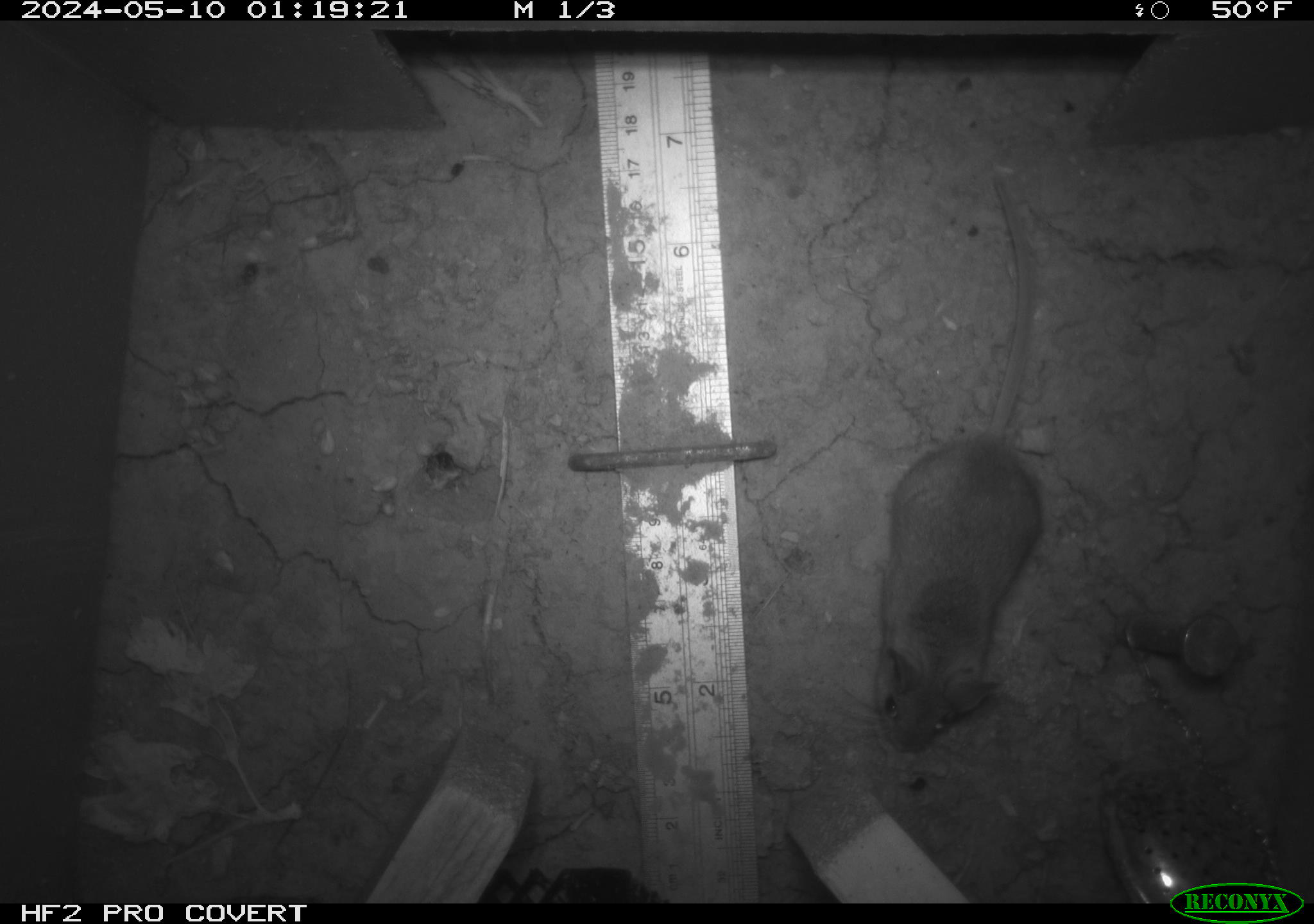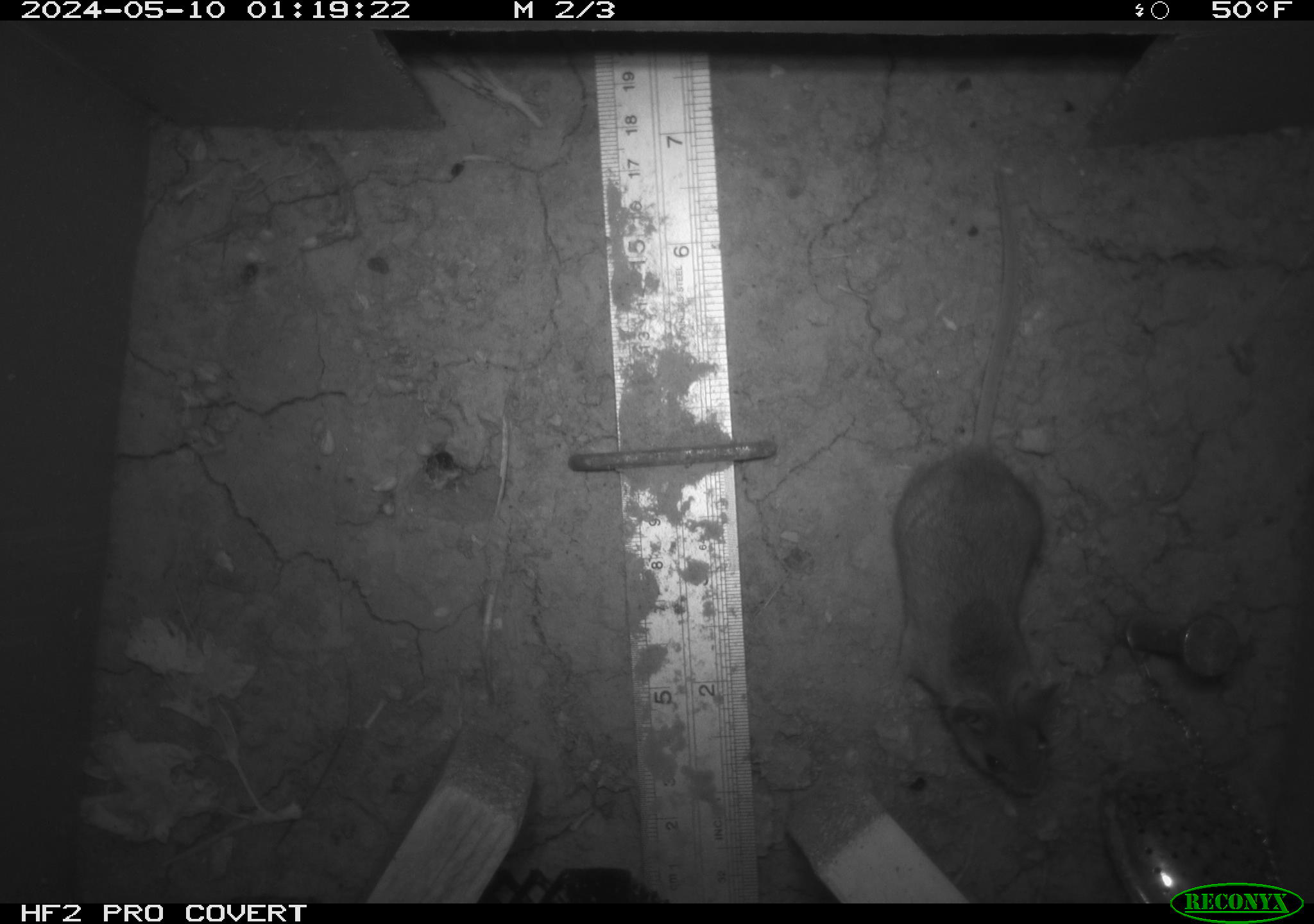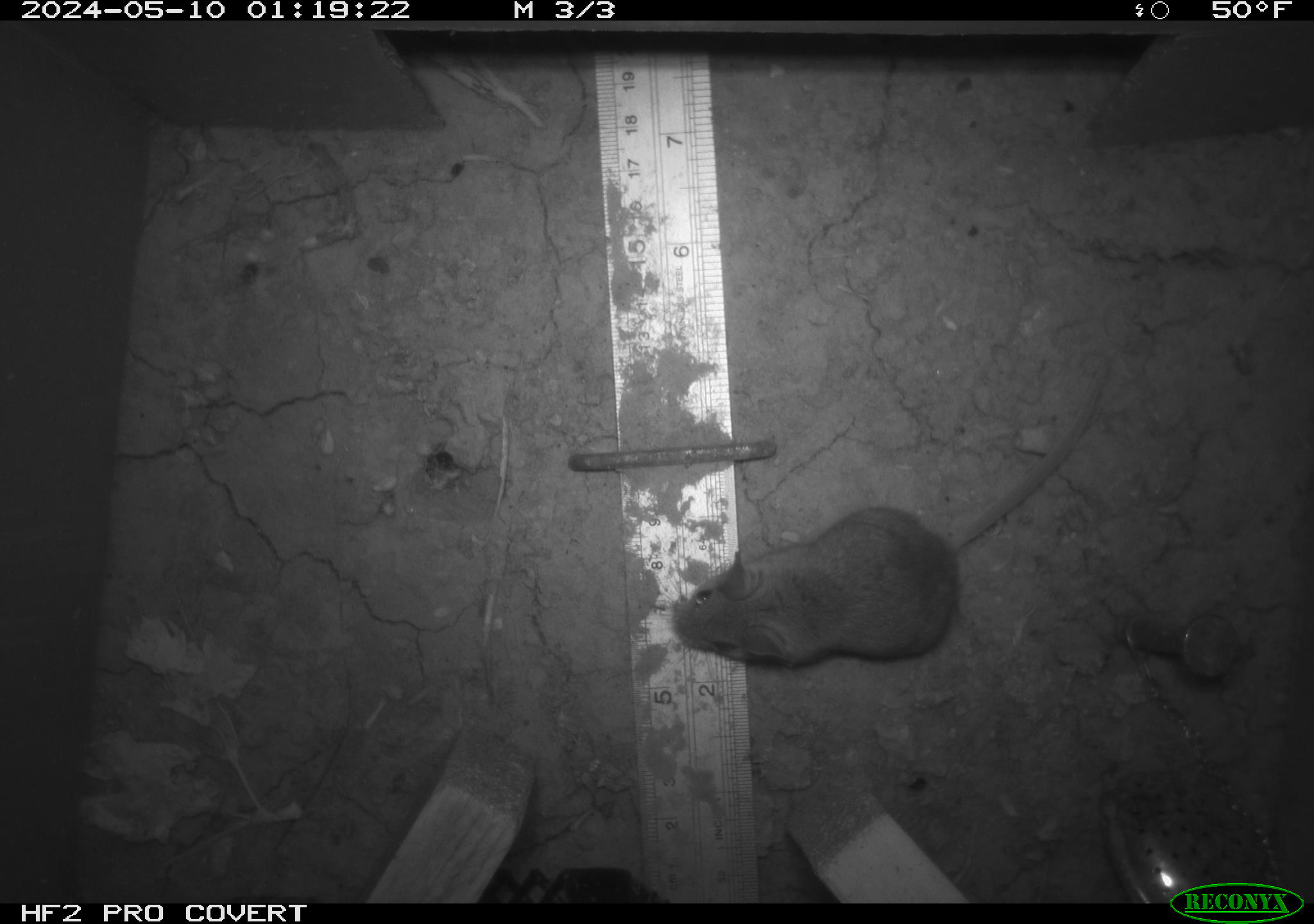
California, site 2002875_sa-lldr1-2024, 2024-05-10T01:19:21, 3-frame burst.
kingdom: Animalia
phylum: Chordata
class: Mammalia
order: Rodentia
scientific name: Rodentia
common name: mouse species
Mouse species (Rodentia).